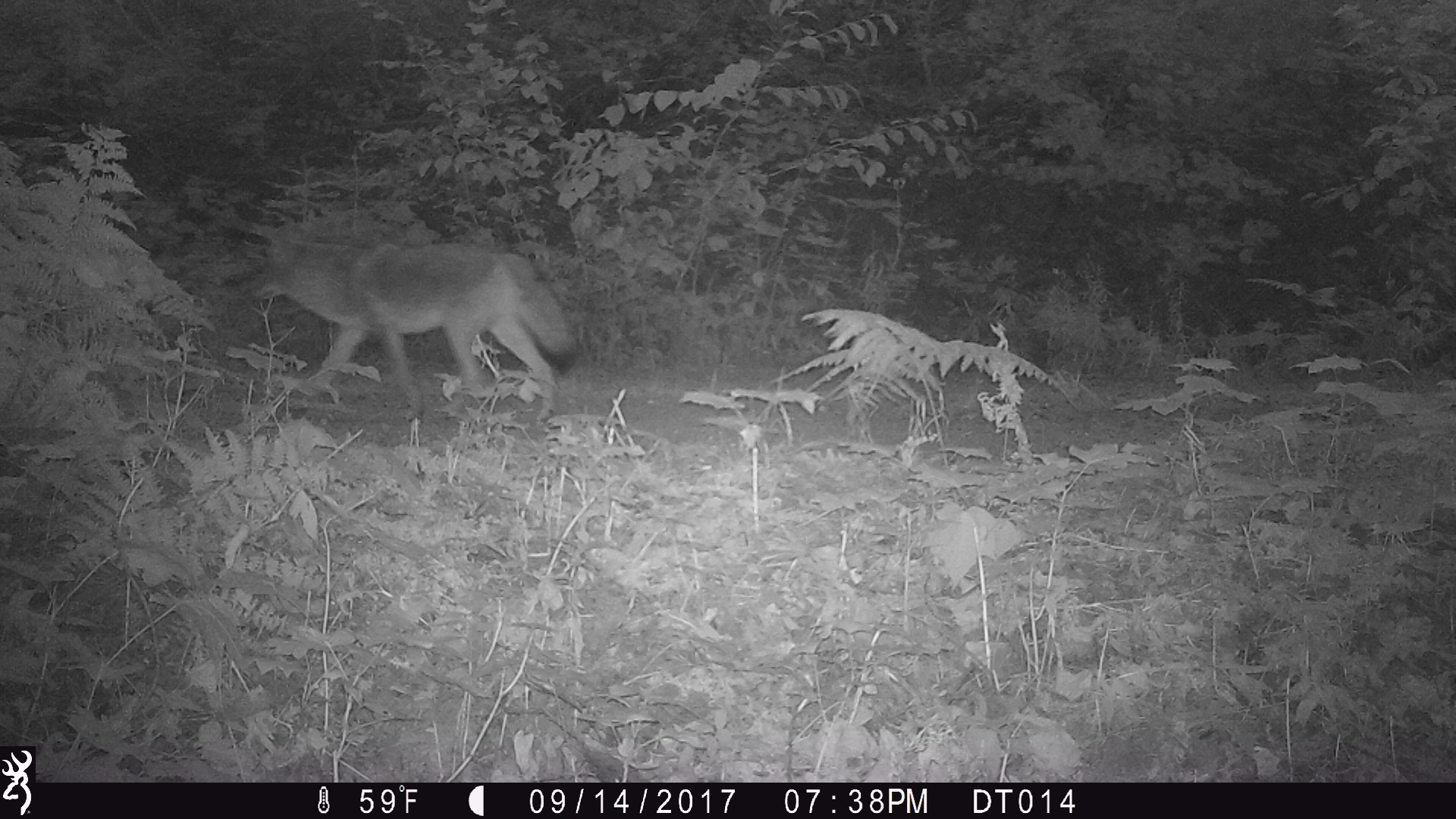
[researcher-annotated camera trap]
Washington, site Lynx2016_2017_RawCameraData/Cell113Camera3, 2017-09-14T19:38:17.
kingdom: Animalia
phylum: Chordata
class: Mammalia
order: Carnivora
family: Canidae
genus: Canis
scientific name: Canis latrans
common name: coyote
Canis latrans (coyote). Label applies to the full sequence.